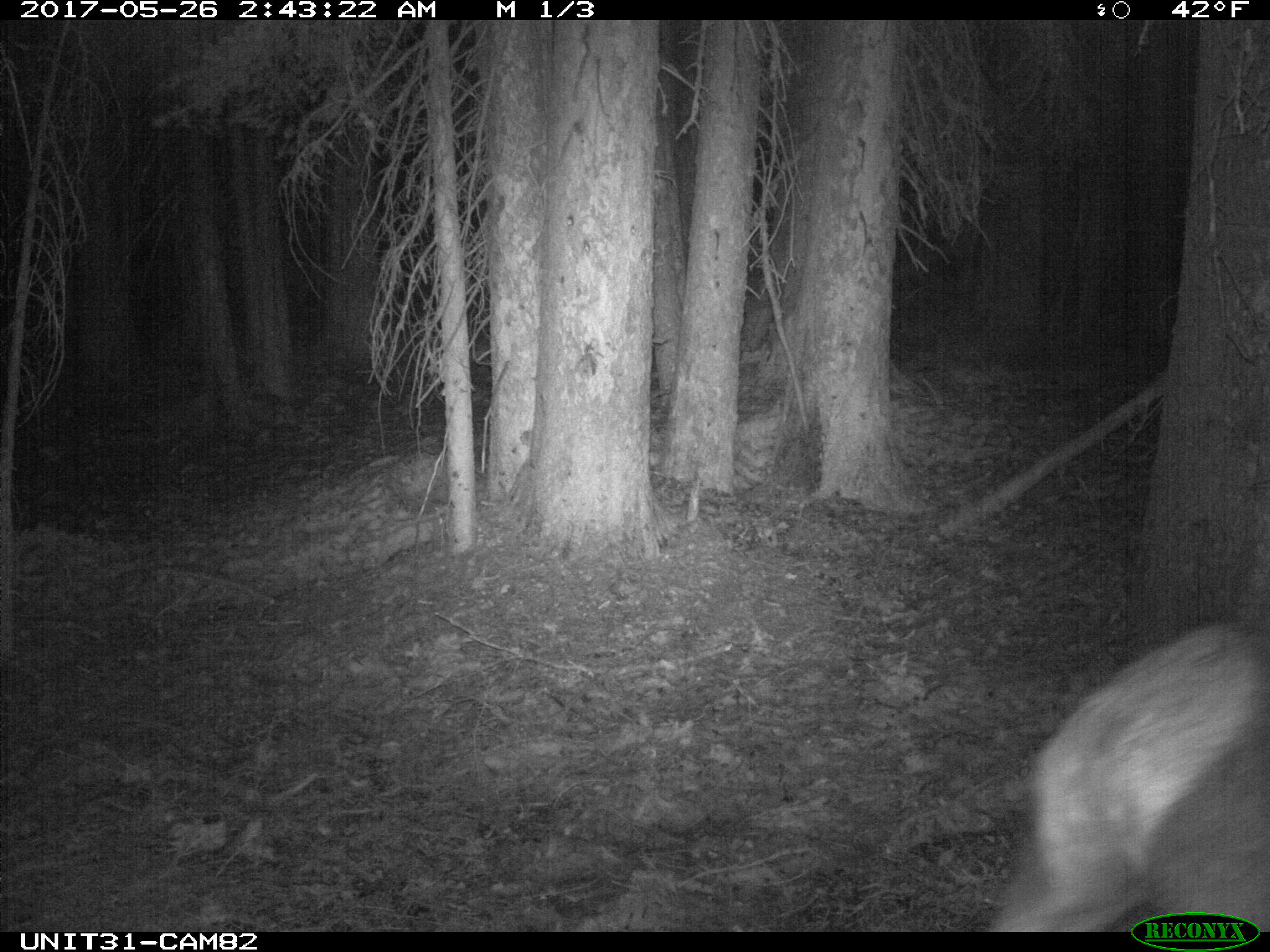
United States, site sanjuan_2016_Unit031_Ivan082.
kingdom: Animalia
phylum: Chordata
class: Mammalia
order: Artiodactyla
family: Cervidae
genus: Cervus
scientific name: Cervus elaphus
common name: red deer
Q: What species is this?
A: Cervus elaphus (red deer).